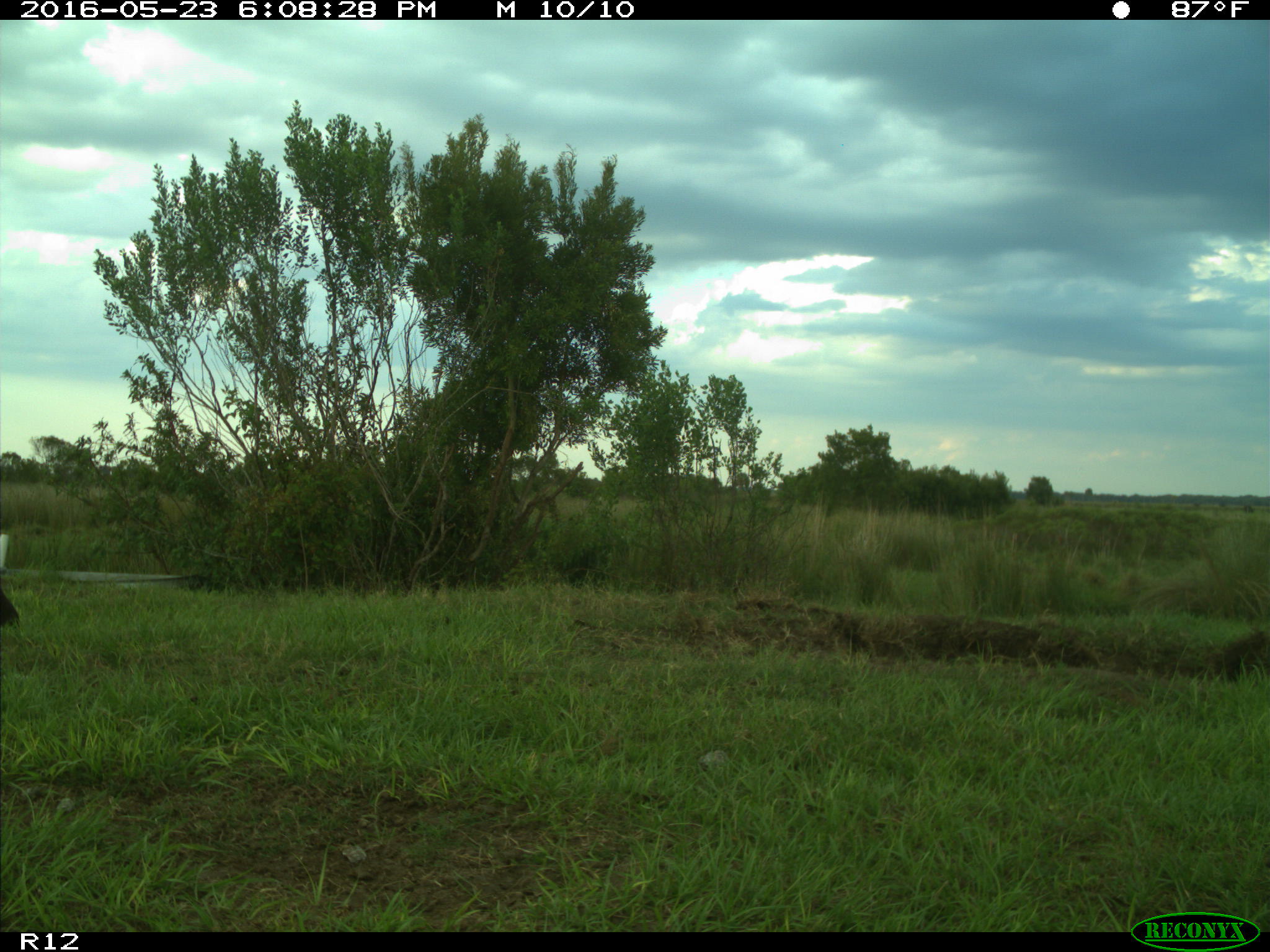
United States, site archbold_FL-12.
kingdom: Animalia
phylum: Chordata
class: Mammalia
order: Artiodactyla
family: Bovidae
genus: Bos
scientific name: Bos taurus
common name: domestic cow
Bos taurus (domestic cow).